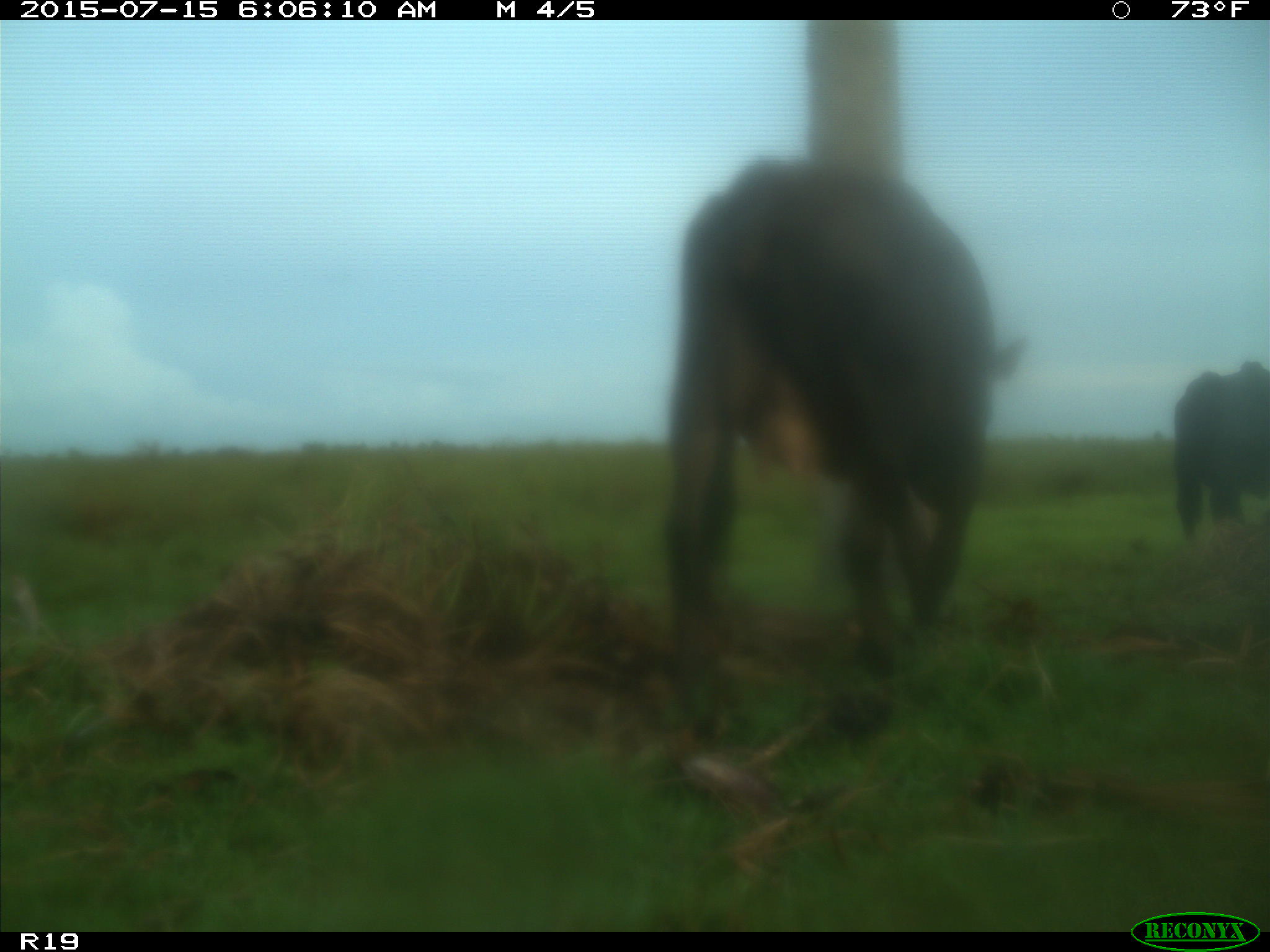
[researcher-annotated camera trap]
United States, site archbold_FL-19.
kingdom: Animalia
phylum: Chordata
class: Mammalia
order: Artiodactyla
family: Bovidae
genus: Bos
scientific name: Bos taurus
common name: domestic cow